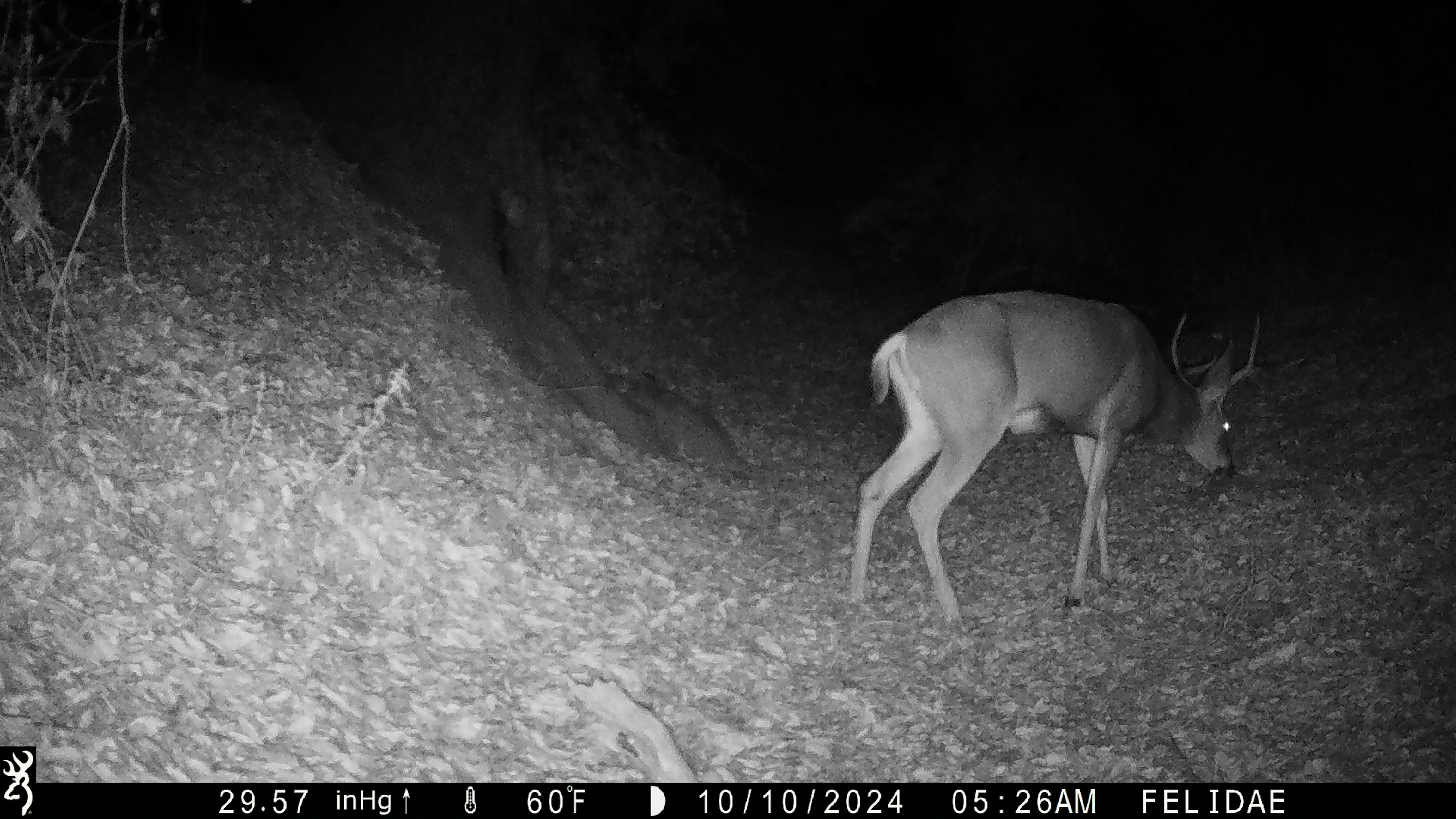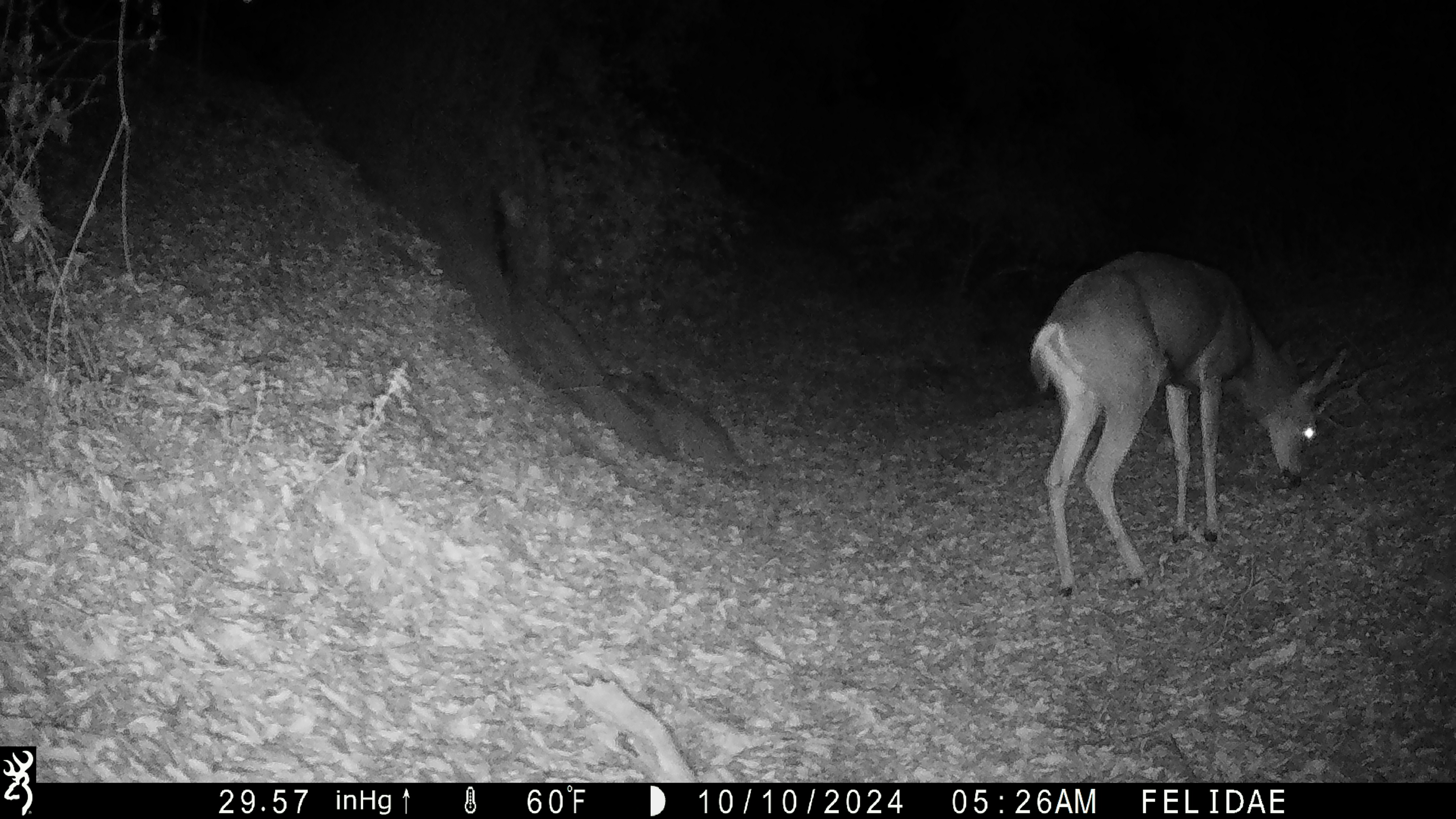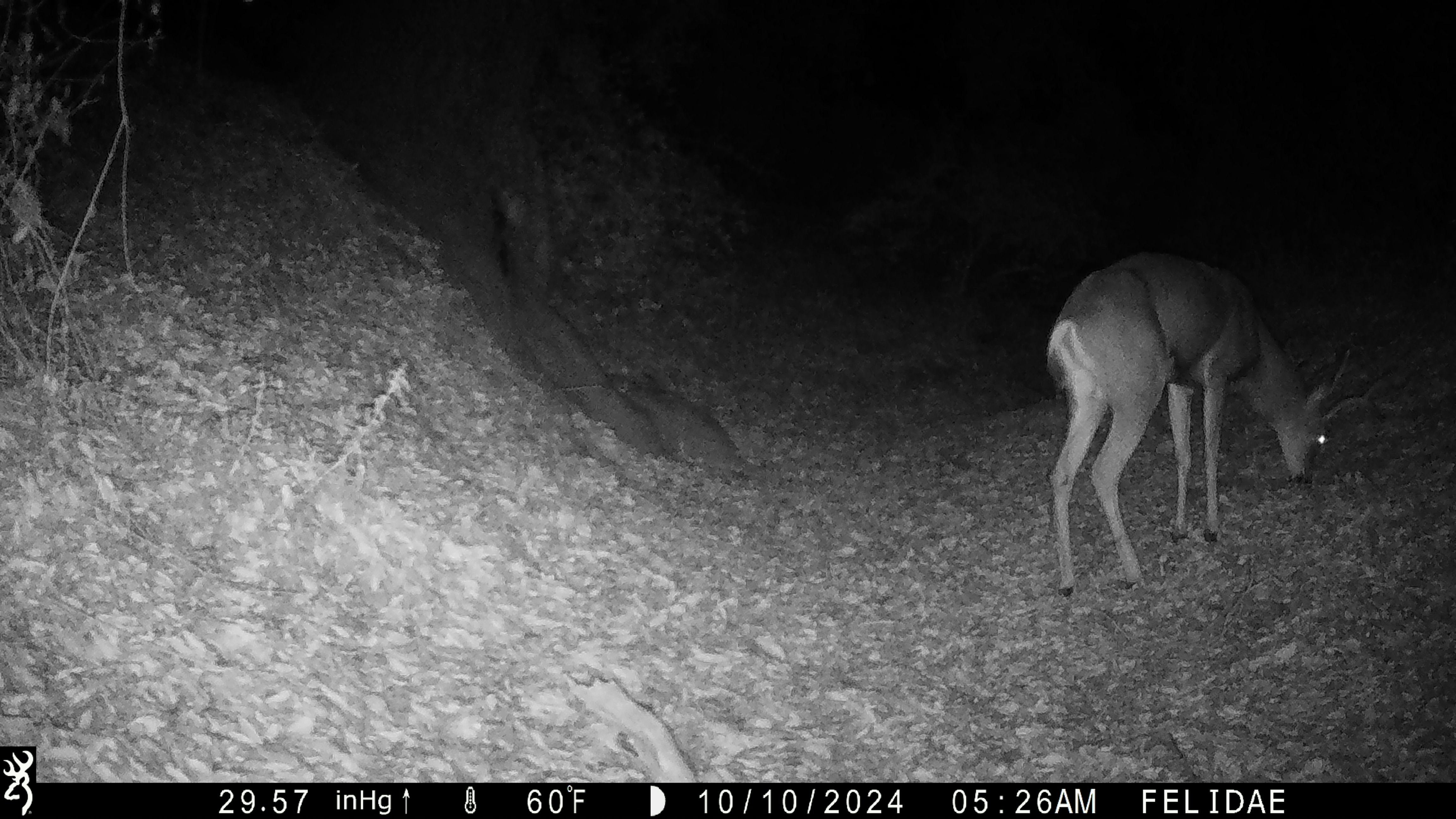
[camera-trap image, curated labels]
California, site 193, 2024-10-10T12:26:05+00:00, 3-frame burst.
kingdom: Animalia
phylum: Chordata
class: Mammalia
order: Artiodactyla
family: Cervidae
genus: Odocoileus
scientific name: Odocoileus hemionus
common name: mule deer